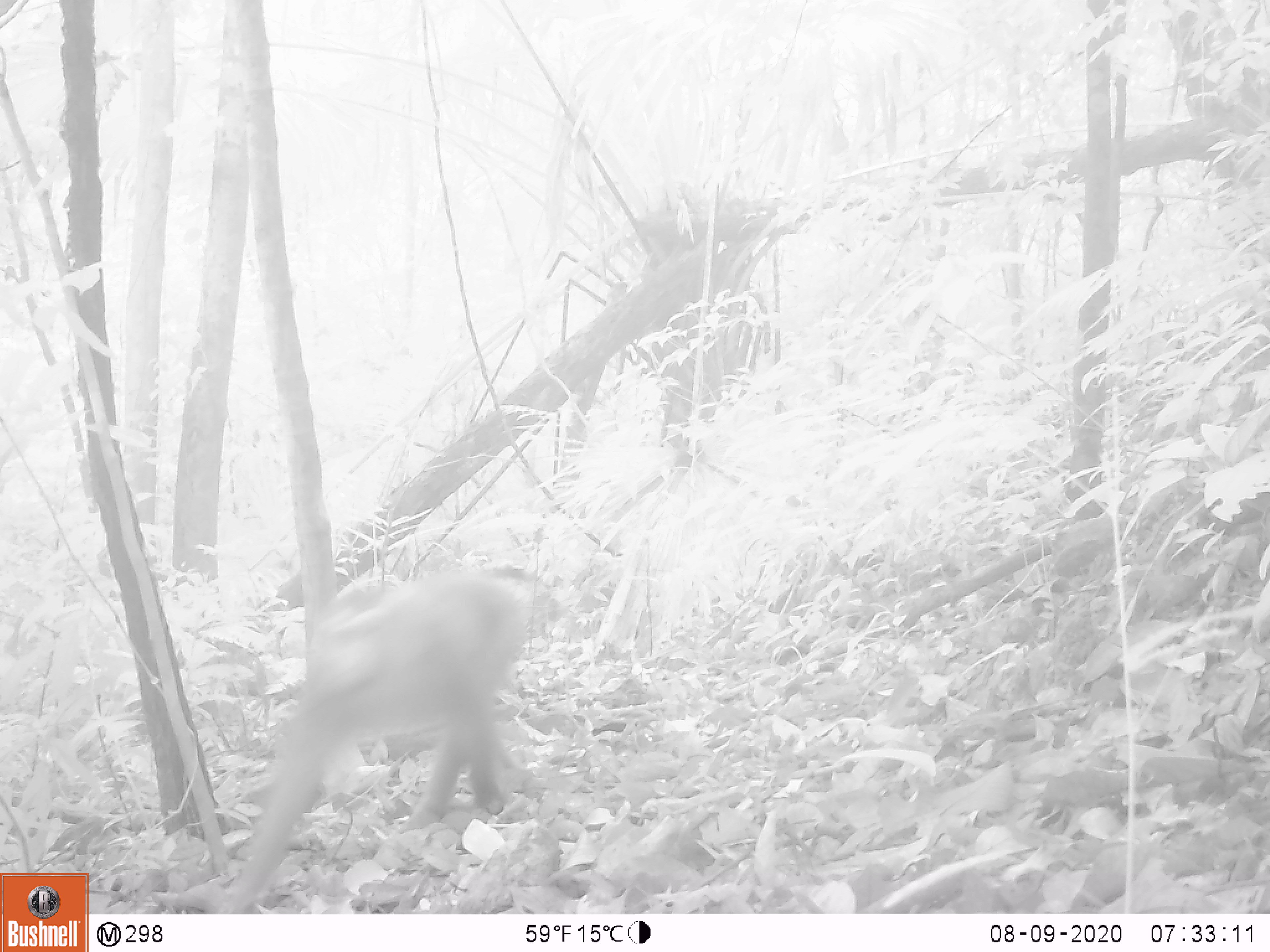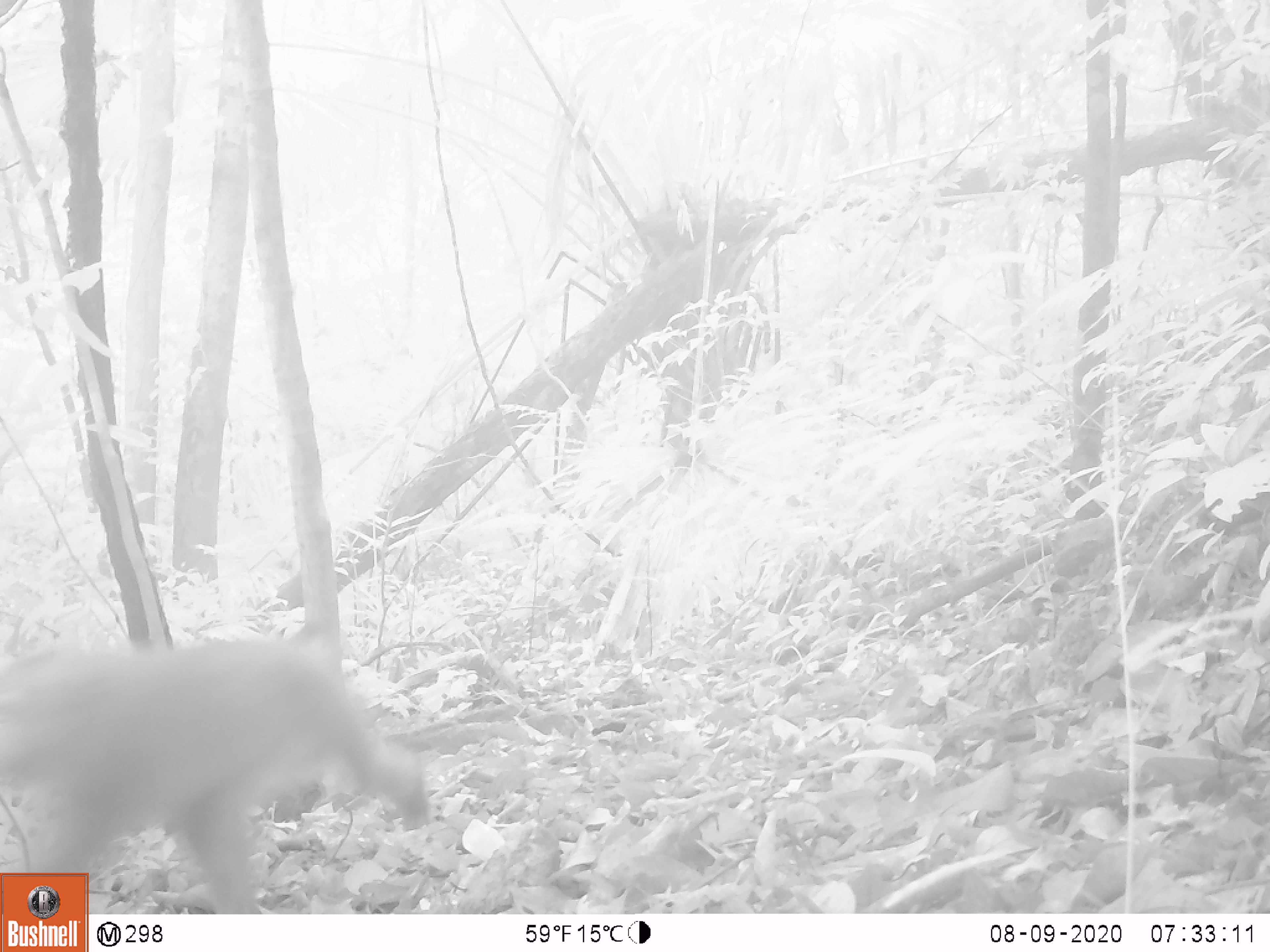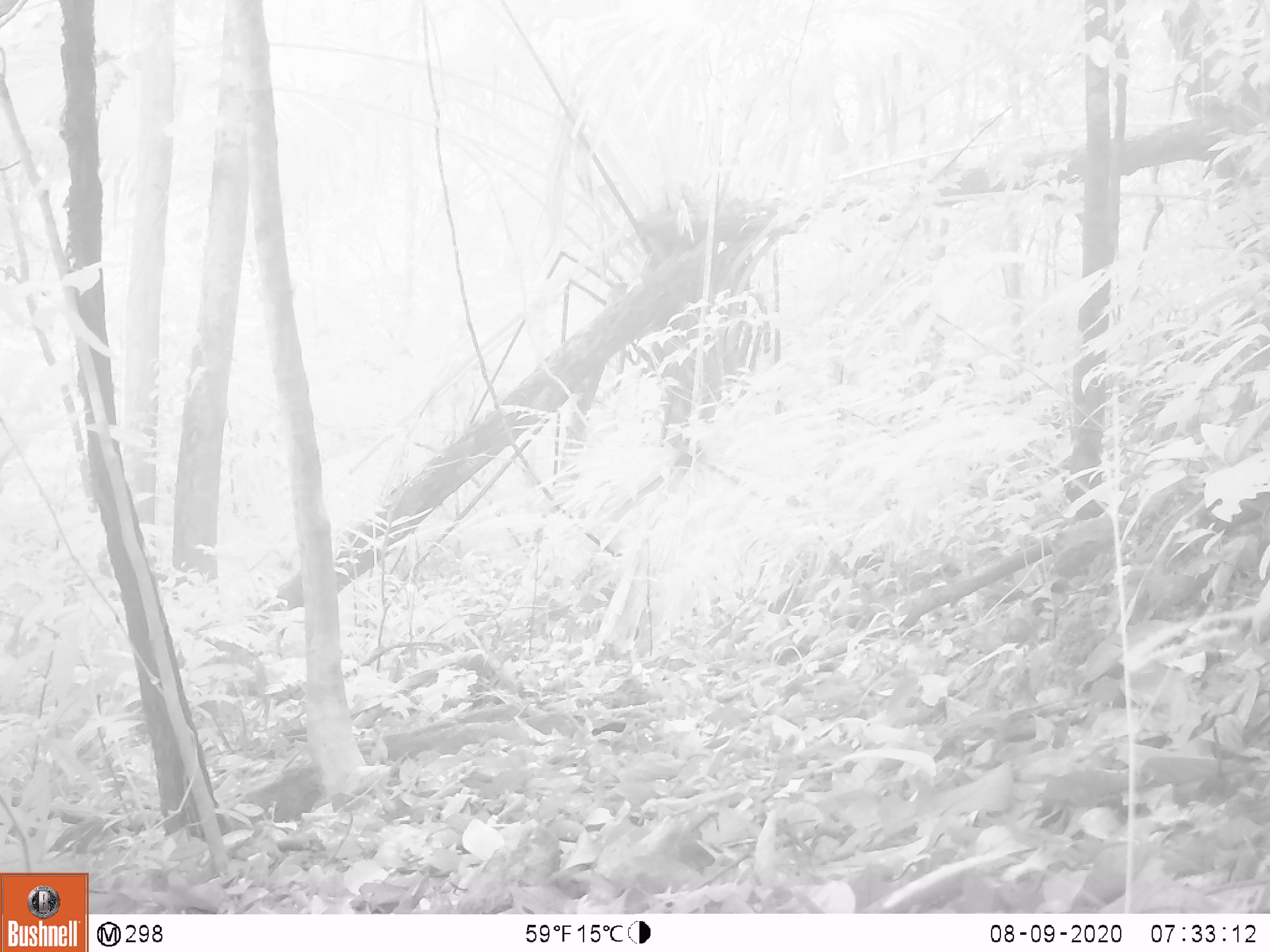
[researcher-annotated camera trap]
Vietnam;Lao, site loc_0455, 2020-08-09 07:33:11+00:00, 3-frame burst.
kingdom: Animalia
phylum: Chordata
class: Mammalia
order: Primates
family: Cercopithecidae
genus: Macaca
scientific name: Macaca nemestrina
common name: pig-tailed macaque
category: pig tailed macaque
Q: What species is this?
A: Pig tailed macaque (pig-tailed macaque) (Macaca nemestrina).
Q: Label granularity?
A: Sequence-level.